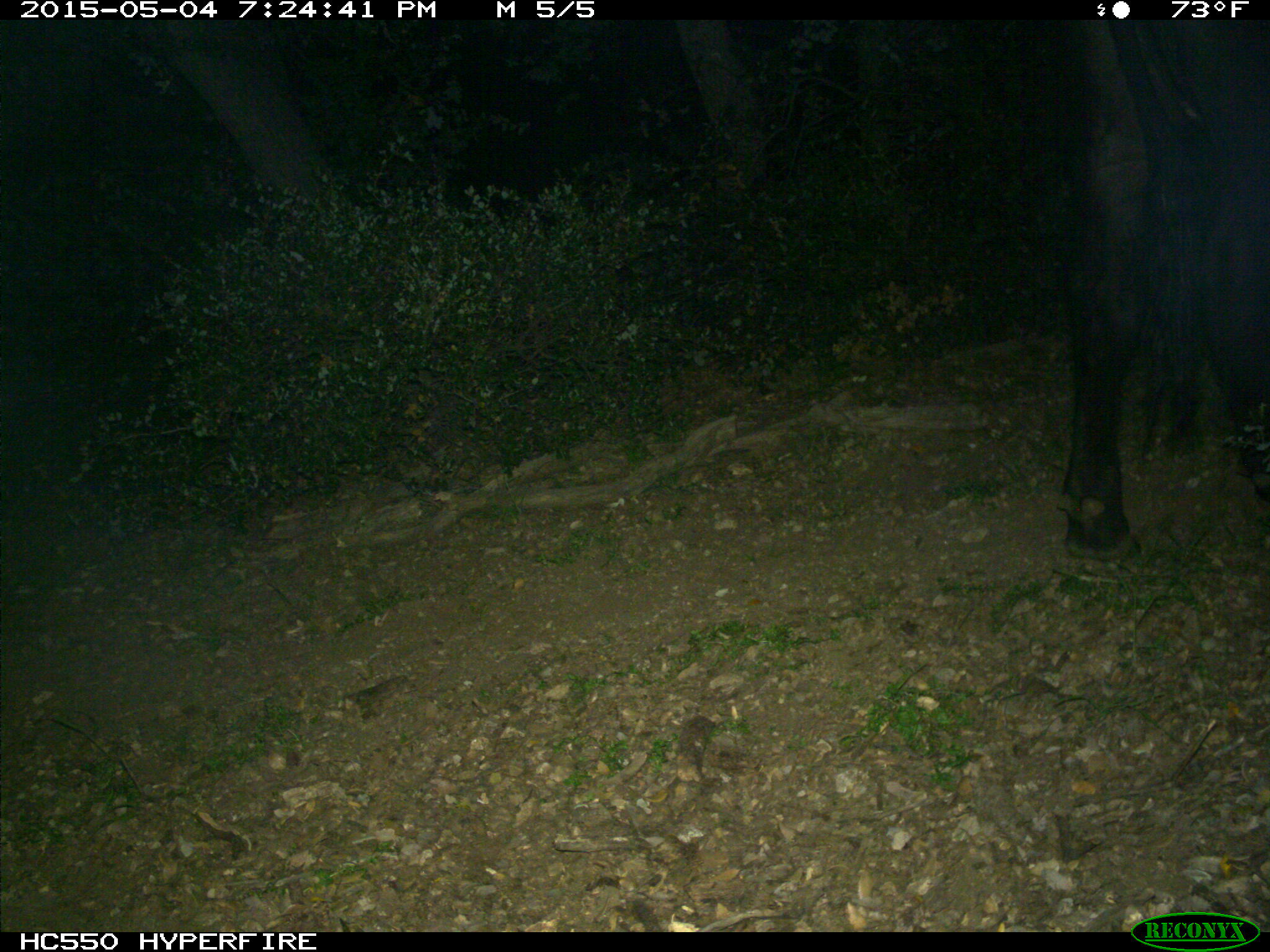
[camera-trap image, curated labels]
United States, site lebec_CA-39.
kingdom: Animalia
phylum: Chordata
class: Mammalia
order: Artiodactyla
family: Bovidae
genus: Bos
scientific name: Bos taurus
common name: domestic cow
Bos taurus (domestic cow).